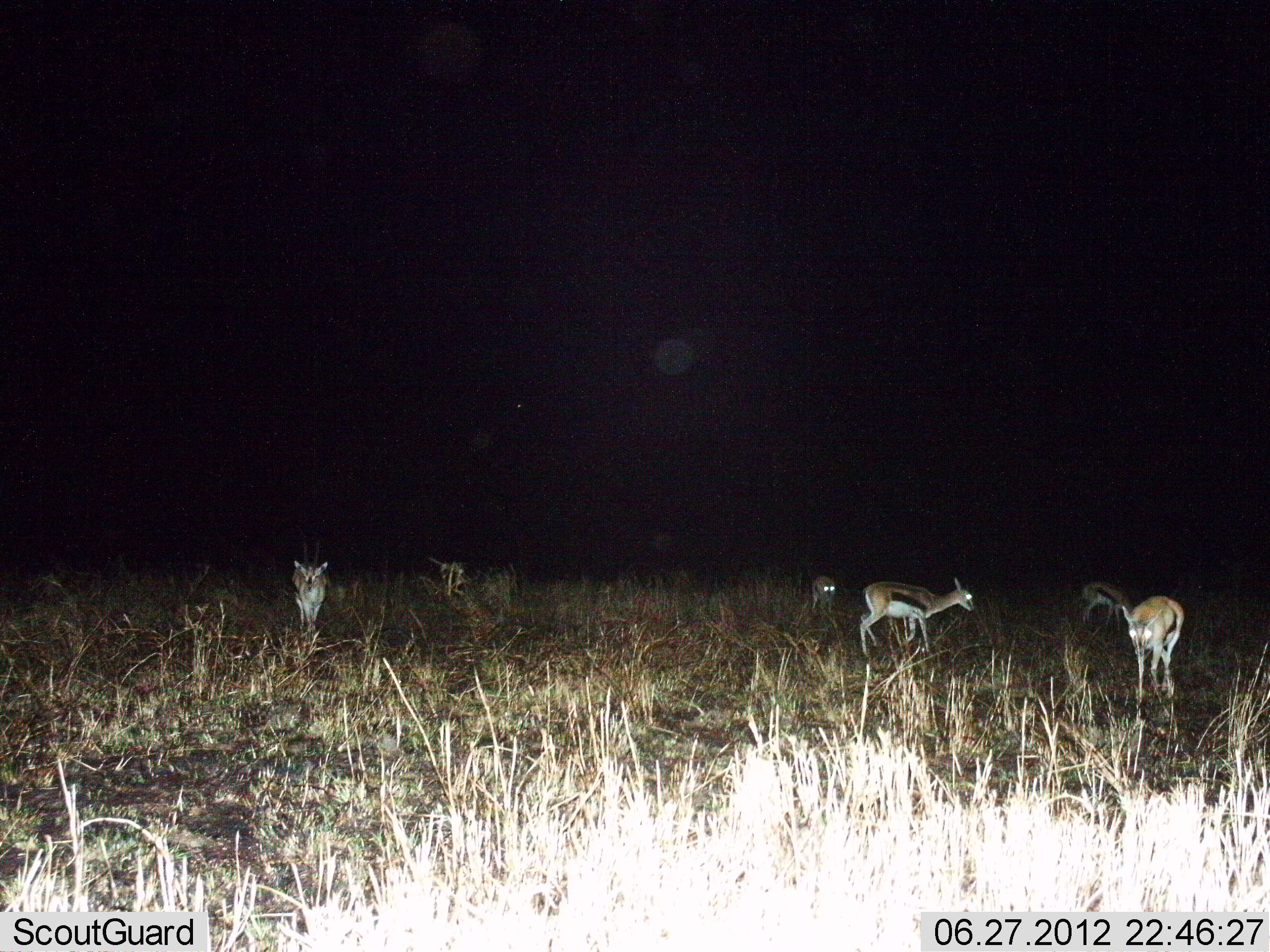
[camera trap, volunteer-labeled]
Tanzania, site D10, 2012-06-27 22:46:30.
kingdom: Animalia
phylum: Chordata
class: Mammalia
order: Artiodactyla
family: Bovidae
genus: Eudorcas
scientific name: Eudorcas thomsonii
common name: thomson's gazelle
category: gazellethomsons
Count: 6.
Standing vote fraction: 90%.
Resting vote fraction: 0%.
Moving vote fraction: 20%.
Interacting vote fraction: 0%.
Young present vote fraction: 0%.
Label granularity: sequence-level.